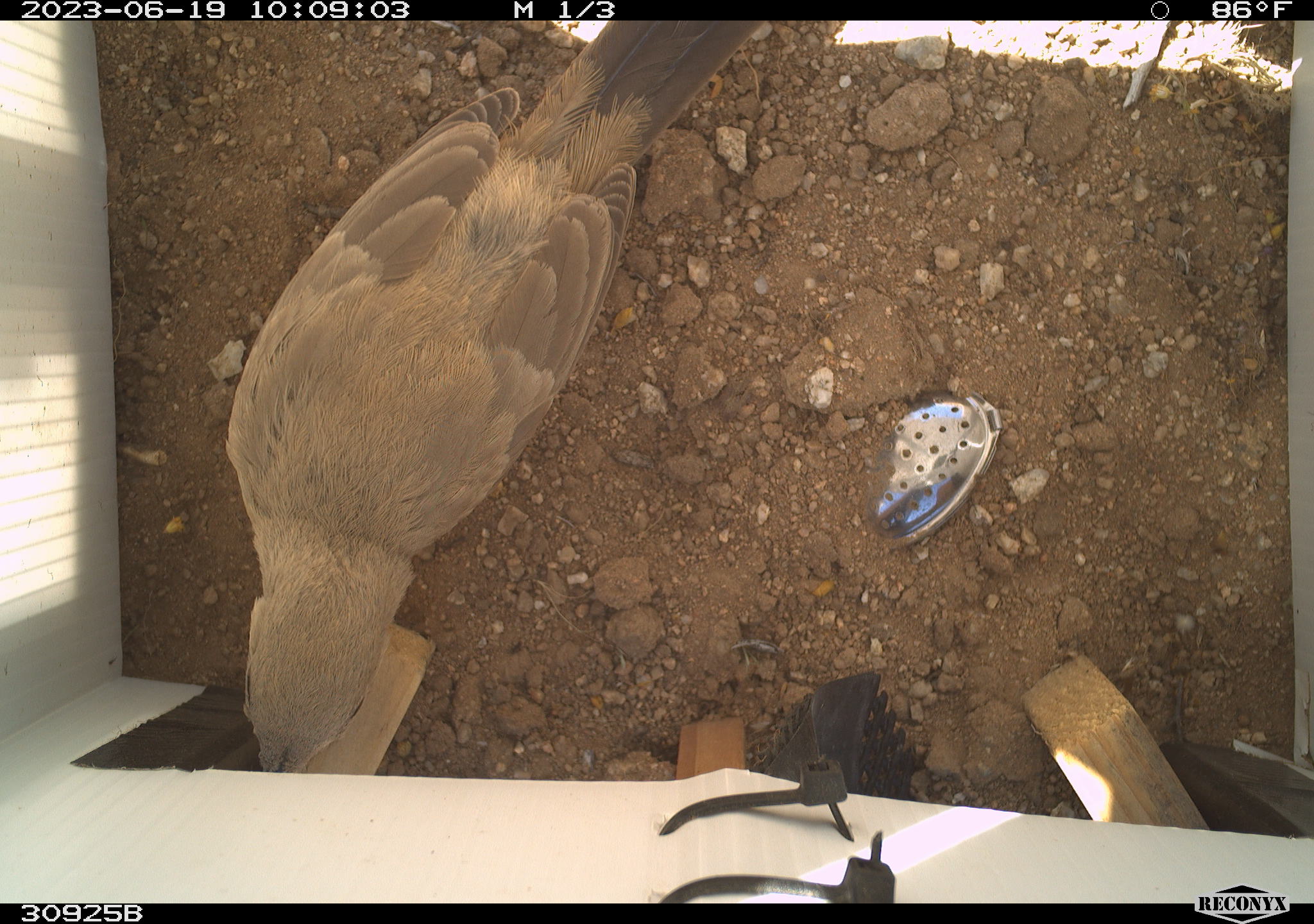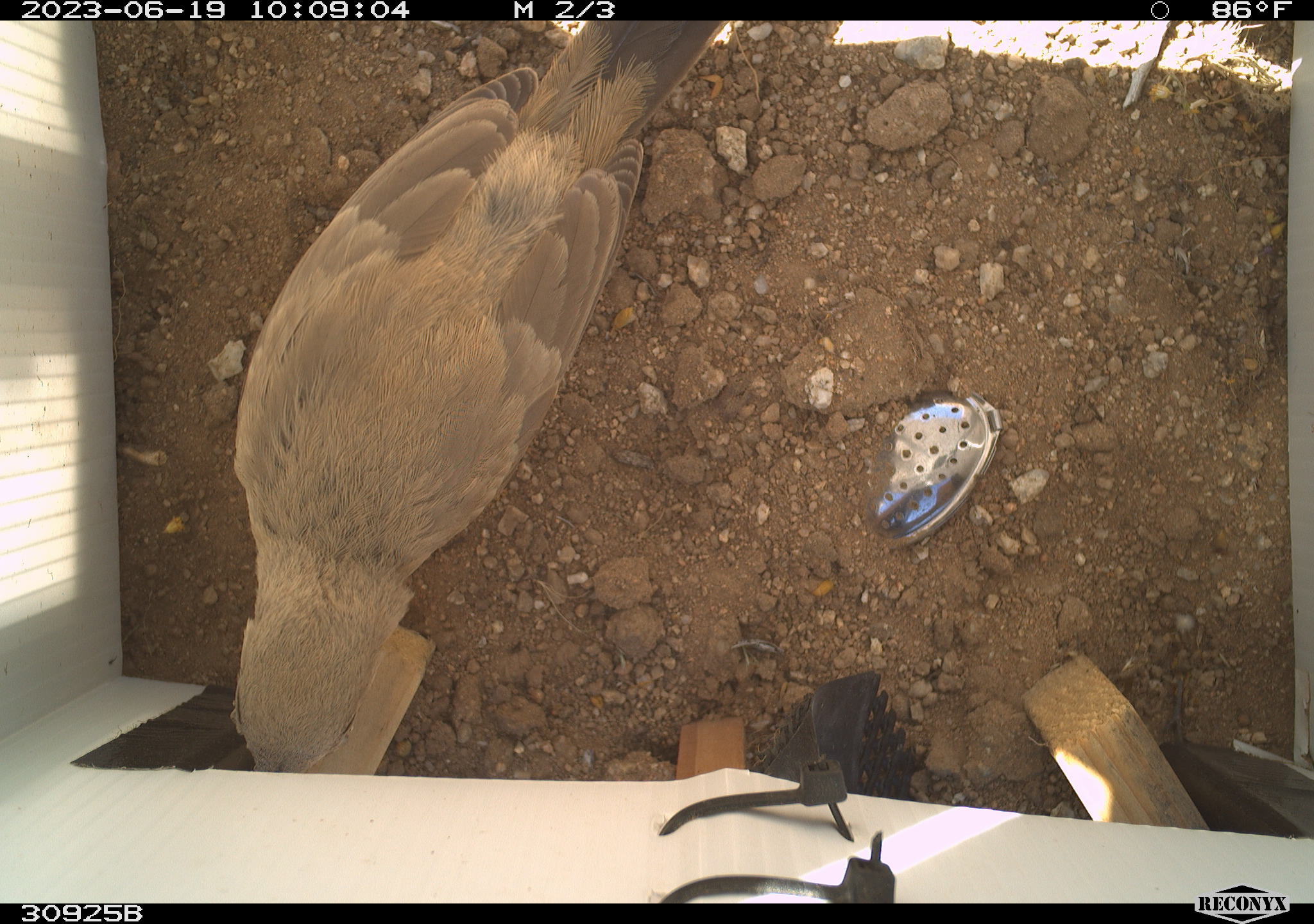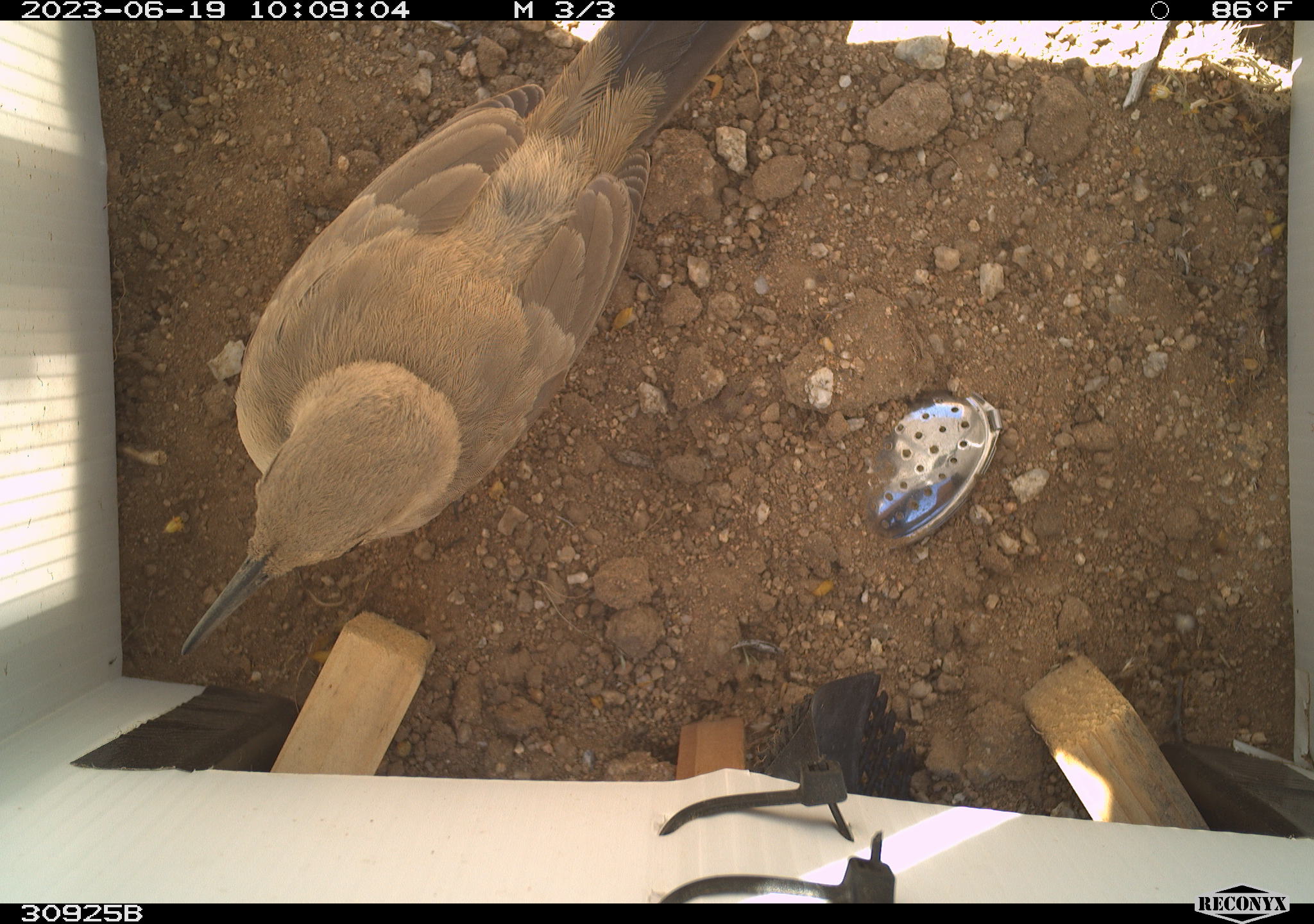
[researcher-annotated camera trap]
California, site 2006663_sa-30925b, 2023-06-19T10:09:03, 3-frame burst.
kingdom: Animalia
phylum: Chordata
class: Aves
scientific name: Aves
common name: bird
Bird (Aves).